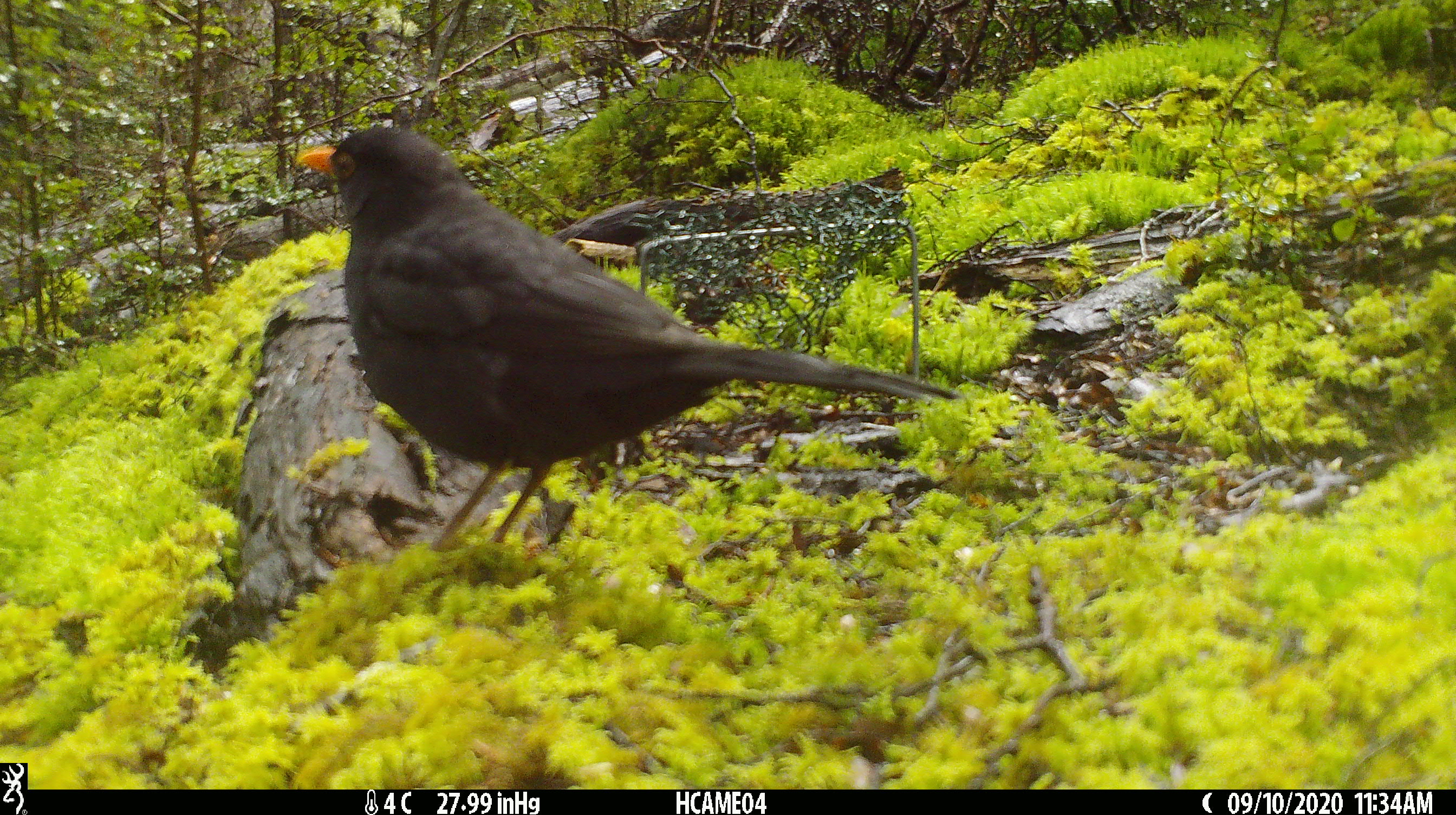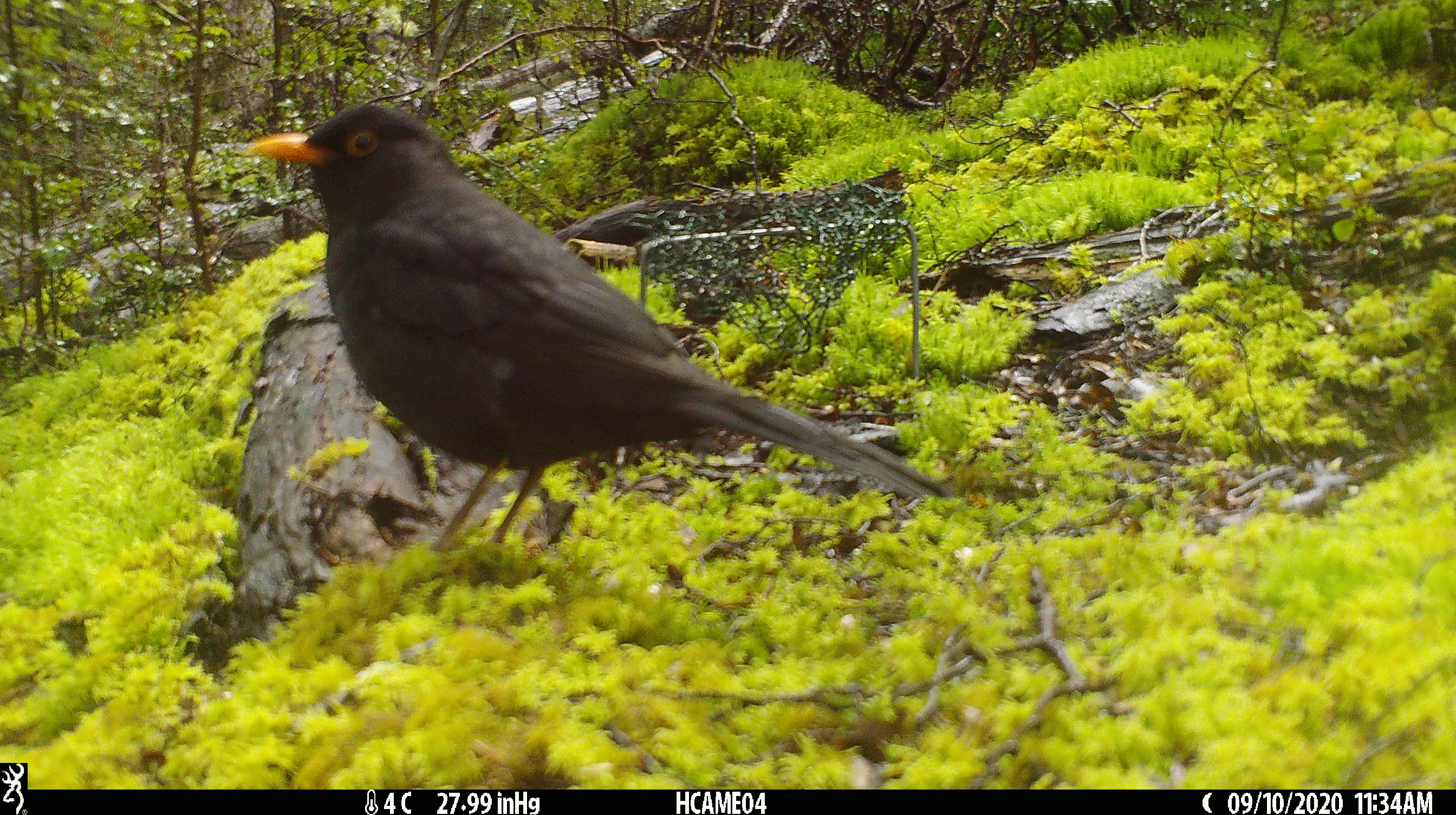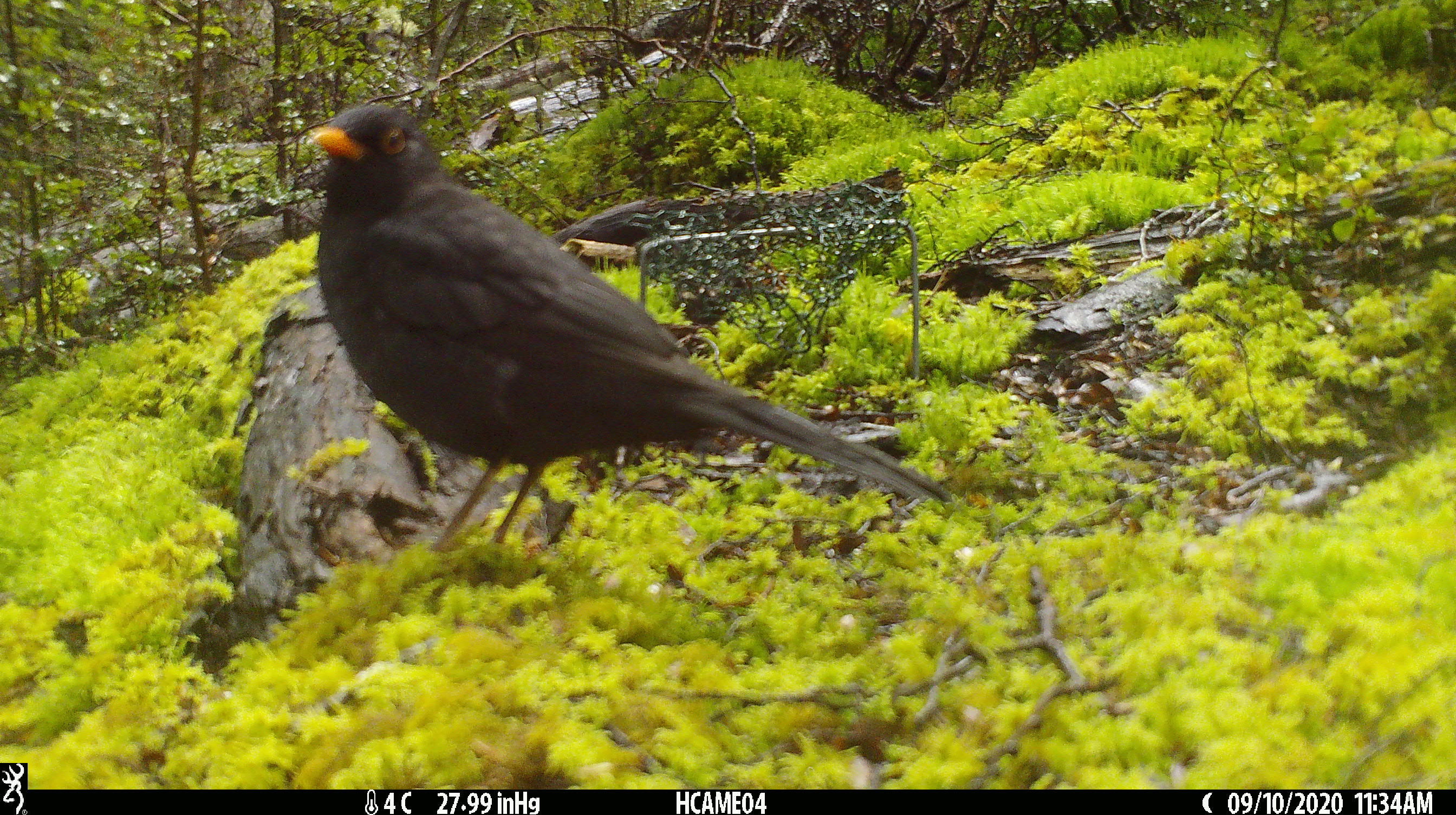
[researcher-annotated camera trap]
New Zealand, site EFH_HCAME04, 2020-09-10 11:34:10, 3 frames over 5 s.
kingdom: Animalia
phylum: Chordata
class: Aves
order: Passeriformes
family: Turdidae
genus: Turdus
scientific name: Turdus merula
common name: eurasian blackbird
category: blackbird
Blackbird (eurasian blackbird) (Turdus merula).